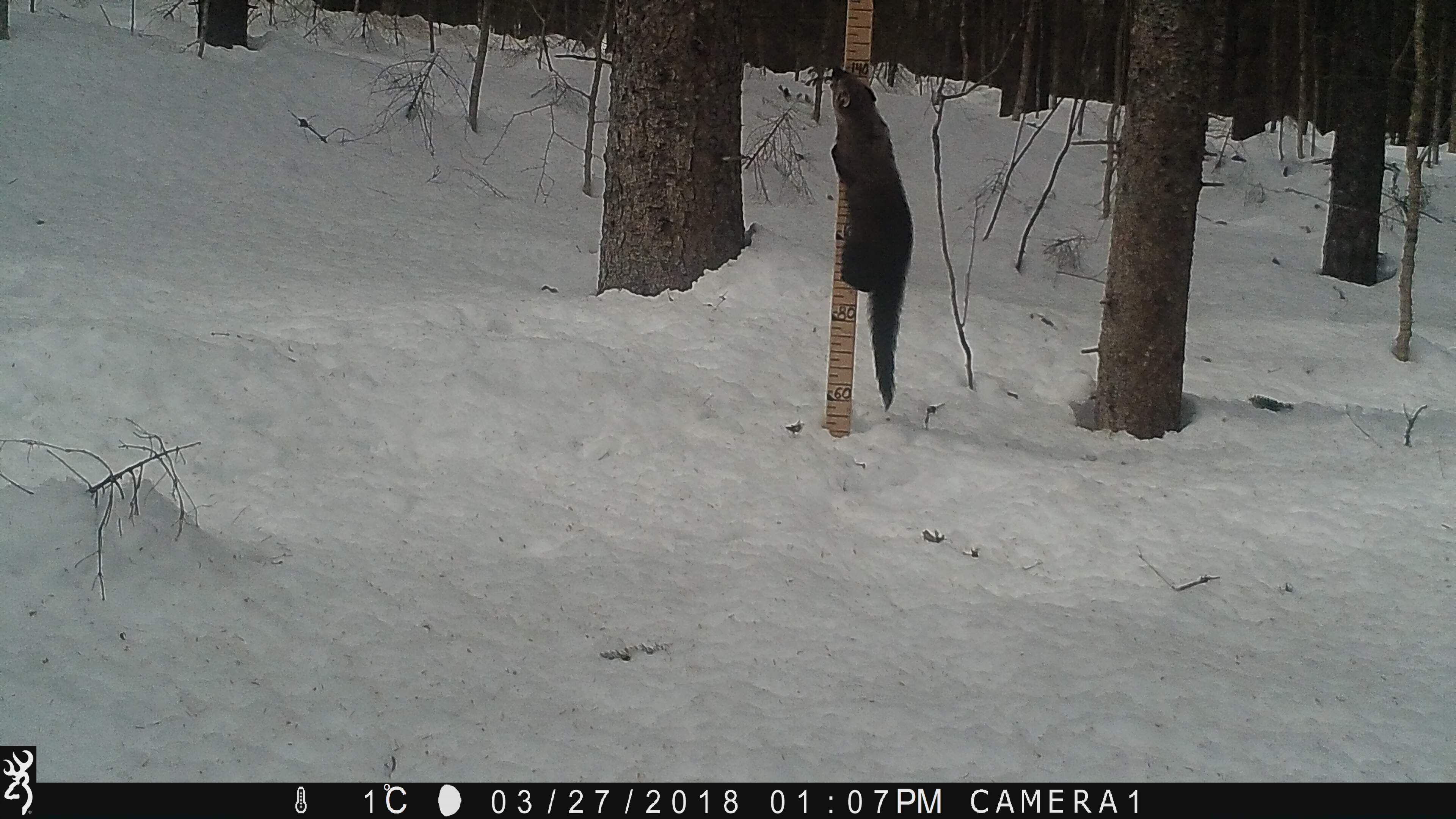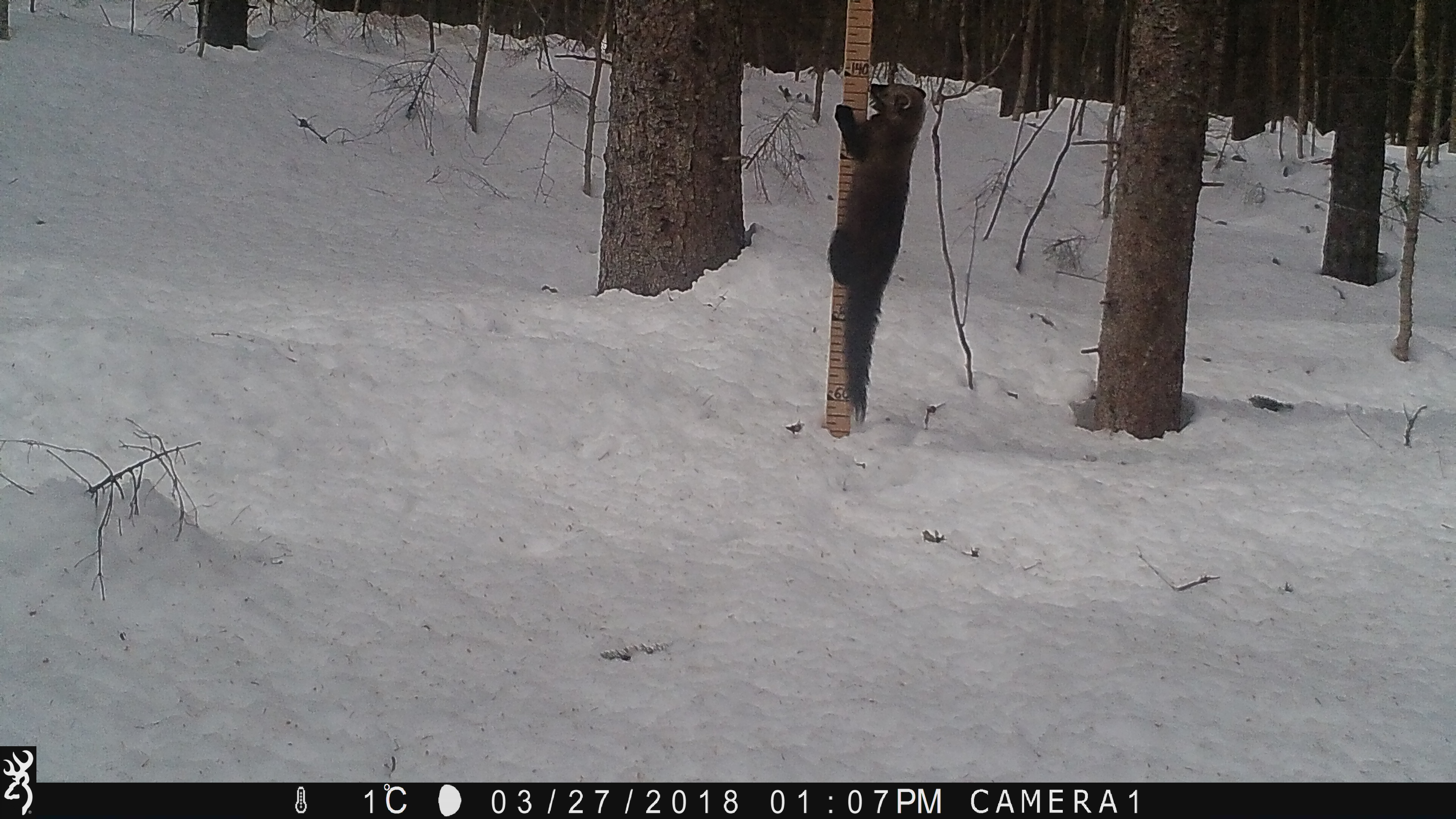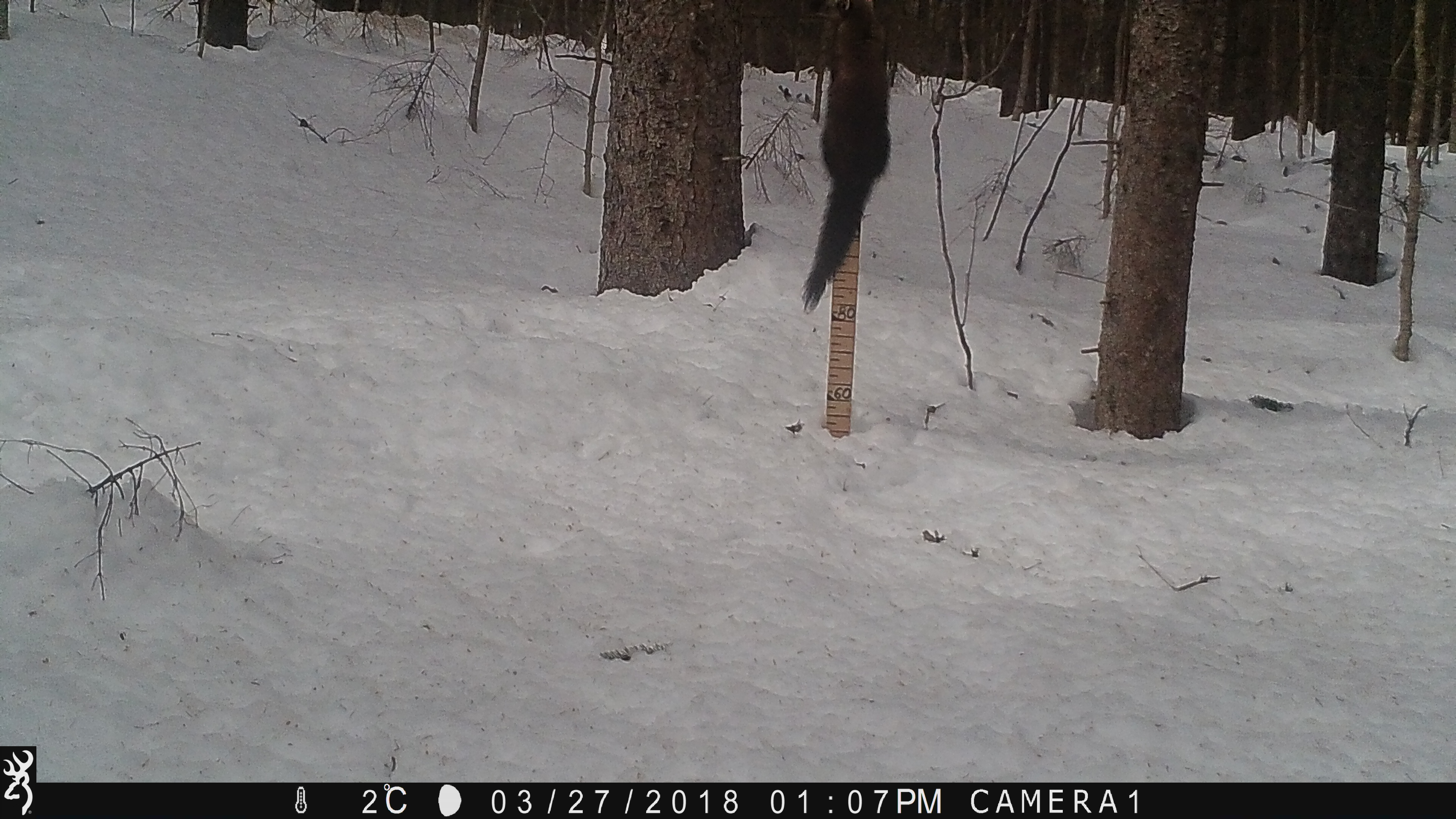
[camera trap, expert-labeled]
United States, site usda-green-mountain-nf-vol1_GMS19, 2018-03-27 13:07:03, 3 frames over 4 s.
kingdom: Animalia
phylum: Chordata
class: Mammalia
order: Carnivora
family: Mustelidae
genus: Pekania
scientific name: Pekania pennanti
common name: fisher